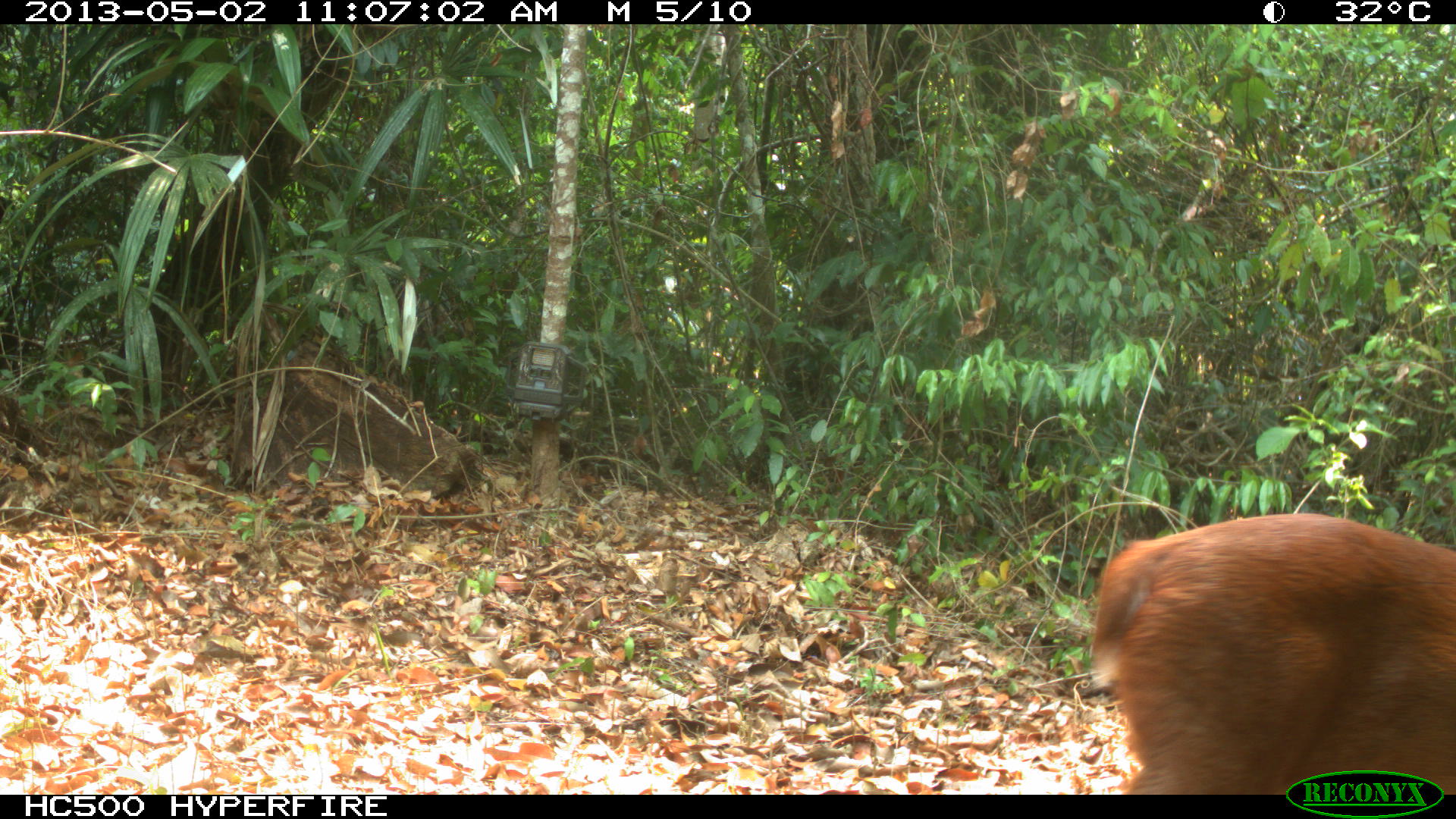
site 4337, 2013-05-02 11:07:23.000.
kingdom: Animalia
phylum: Chordata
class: Mammalia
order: Artiodactyla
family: Cervidae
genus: Mazama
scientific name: Mazama temama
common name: central american red brocket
Mazama temama (central american red brocket), count 1, sex male.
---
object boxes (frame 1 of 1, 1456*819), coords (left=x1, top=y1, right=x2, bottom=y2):
mazama temama: (left=1089, top=513, right=1456, bottom=794)